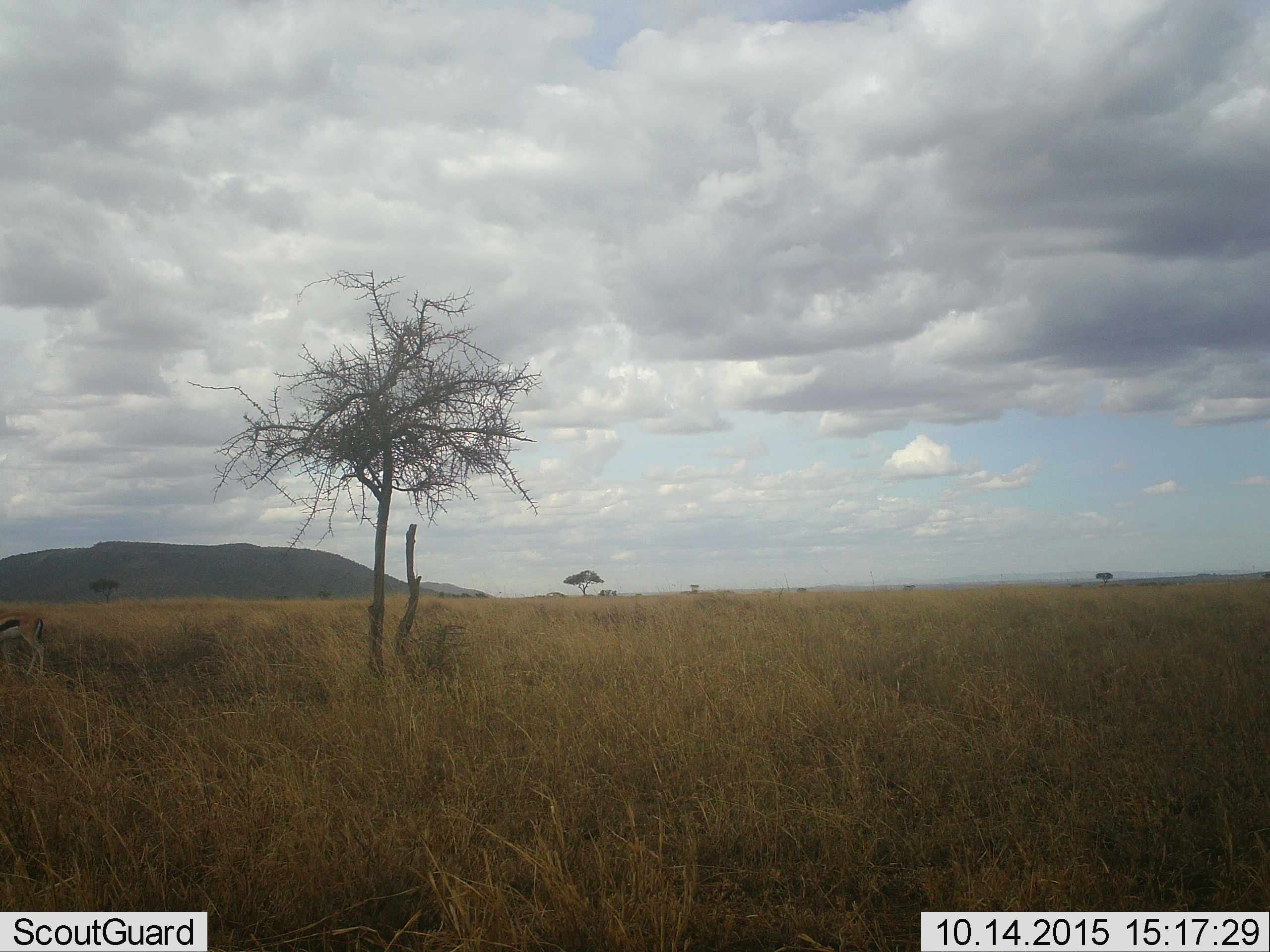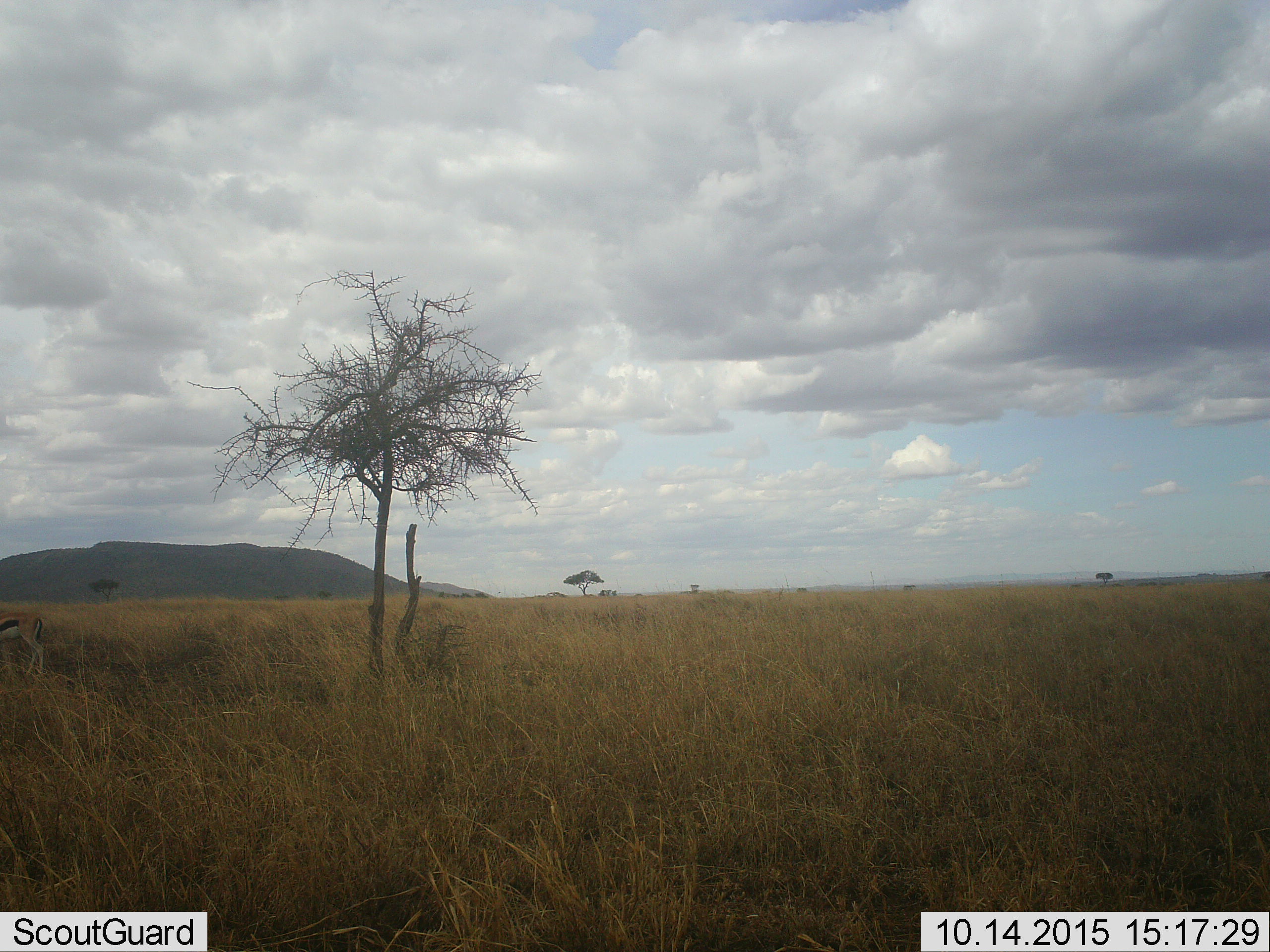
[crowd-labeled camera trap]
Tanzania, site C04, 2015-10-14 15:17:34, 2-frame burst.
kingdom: Animalia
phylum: Chordata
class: Mammalia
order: Artiodactyla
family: Bovidae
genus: Eudorcas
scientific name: Eudorcas thomsonii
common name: thomson's gazelle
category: gazellethomsons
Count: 1.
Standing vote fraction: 100%.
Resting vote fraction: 0%.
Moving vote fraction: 8%.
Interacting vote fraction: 0%.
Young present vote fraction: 0%.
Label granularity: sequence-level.